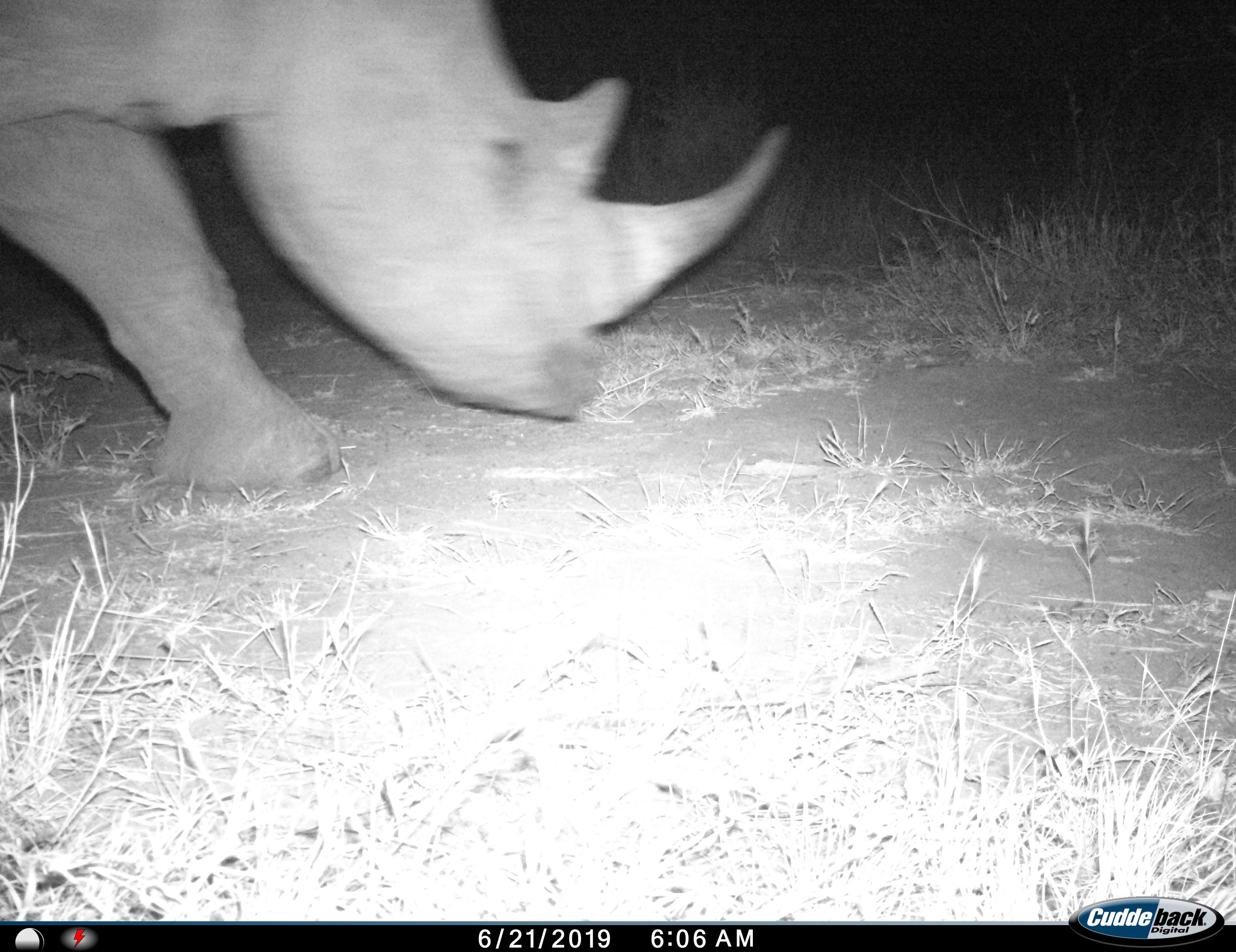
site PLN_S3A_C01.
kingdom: Animalia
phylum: Chordata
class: Mammalia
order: Perissodactyla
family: Rhinocerotidae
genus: Ceratotherium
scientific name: Ceratotherium simum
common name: white rhinoceros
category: rhinoceroswhite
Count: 1.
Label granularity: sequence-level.